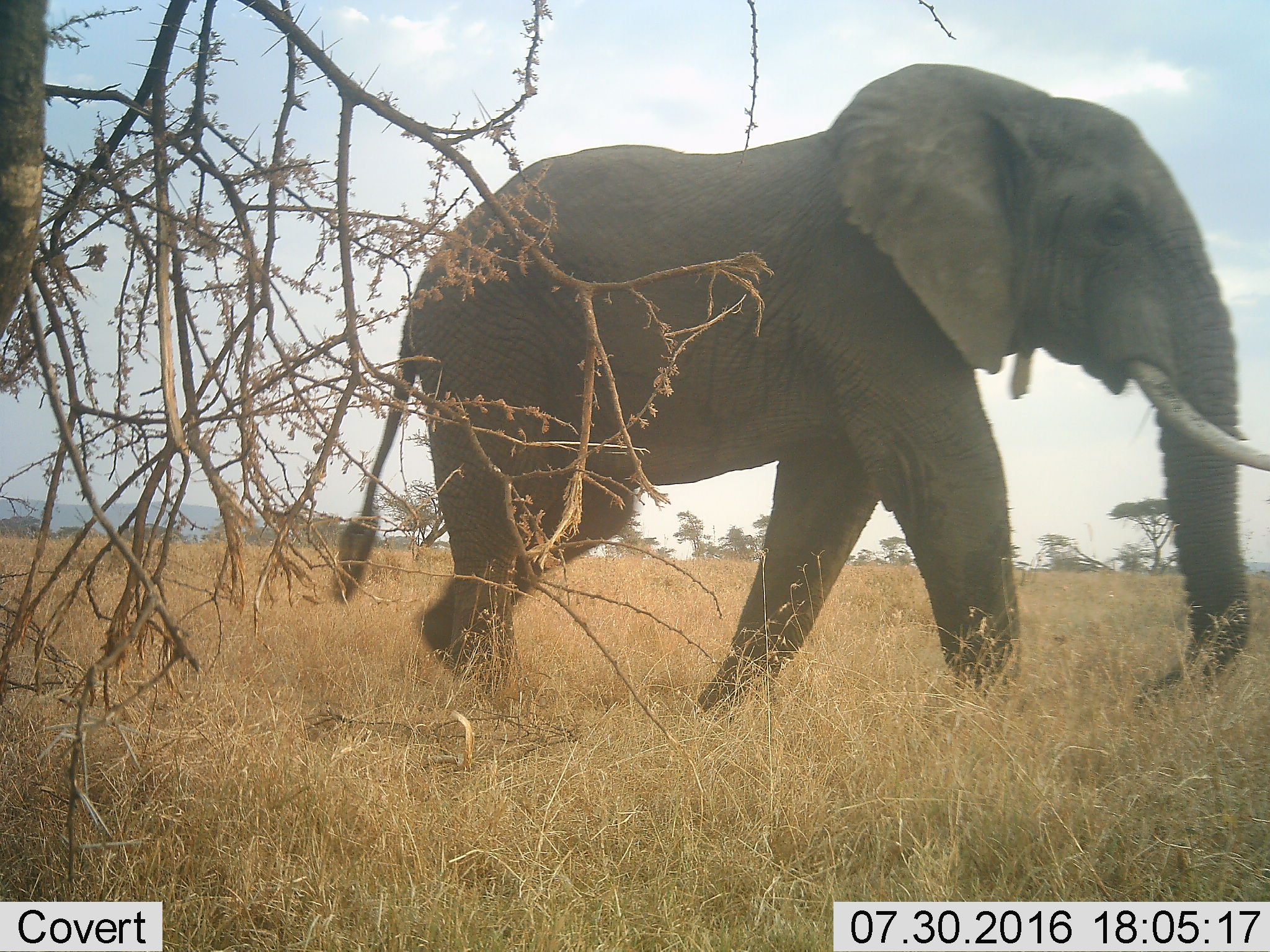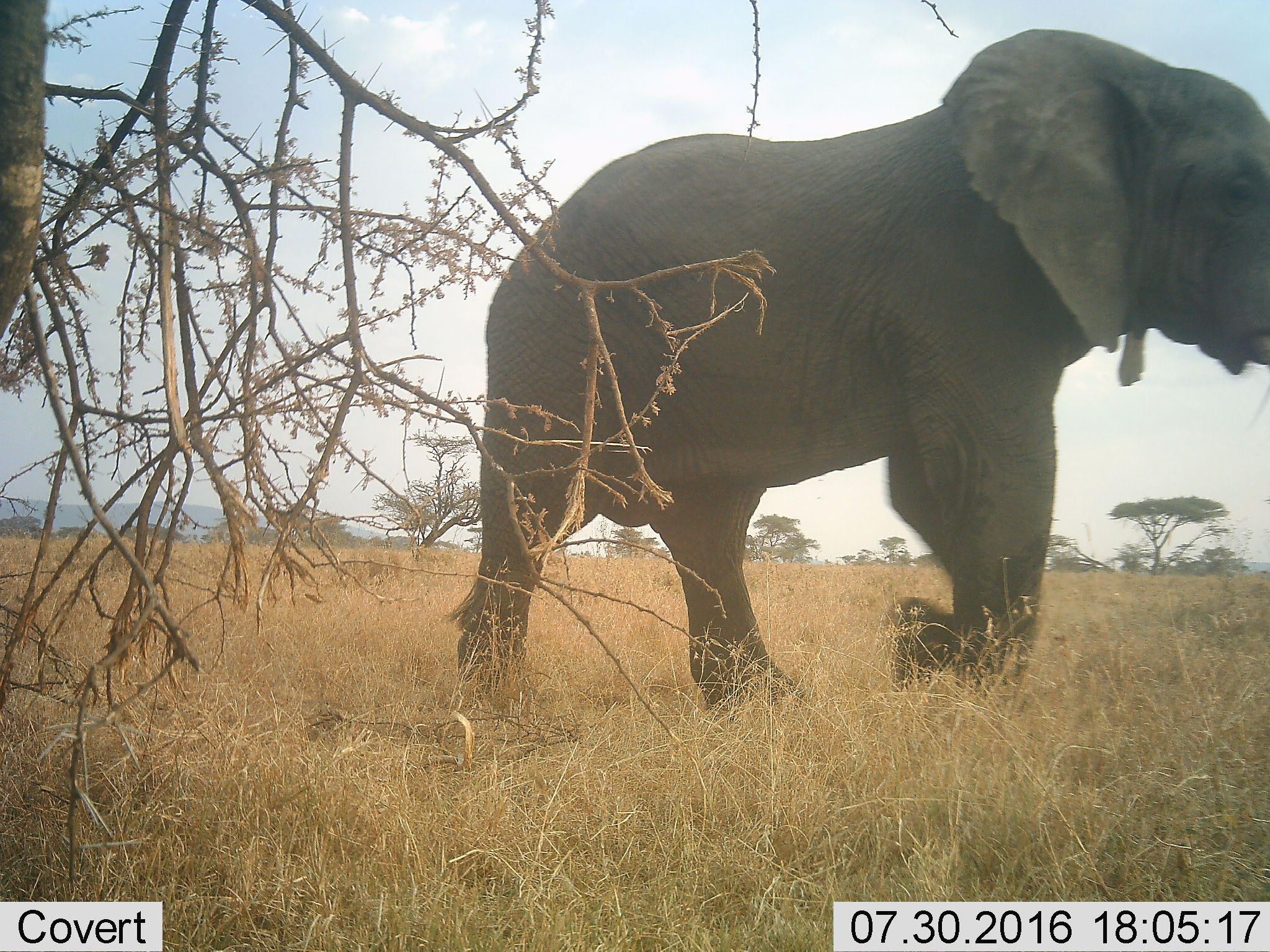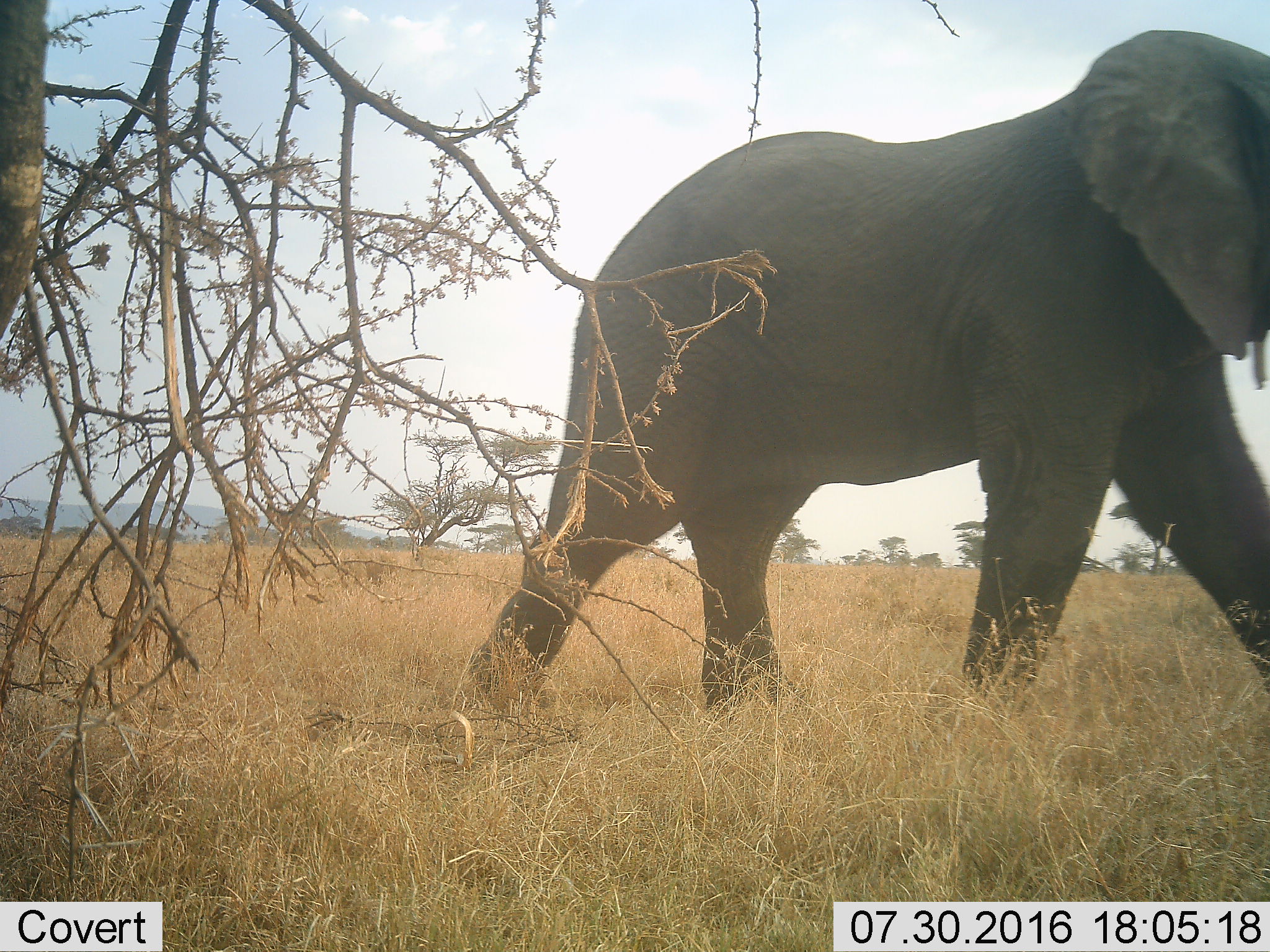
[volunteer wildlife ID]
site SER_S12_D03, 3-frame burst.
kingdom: Animalia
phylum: Chordata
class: Mammalia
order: Proboscidea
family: Elephantidae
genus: Loxodonta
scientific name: Loxodonta africana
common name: african bush elephant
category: elephant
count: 1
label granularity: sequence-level